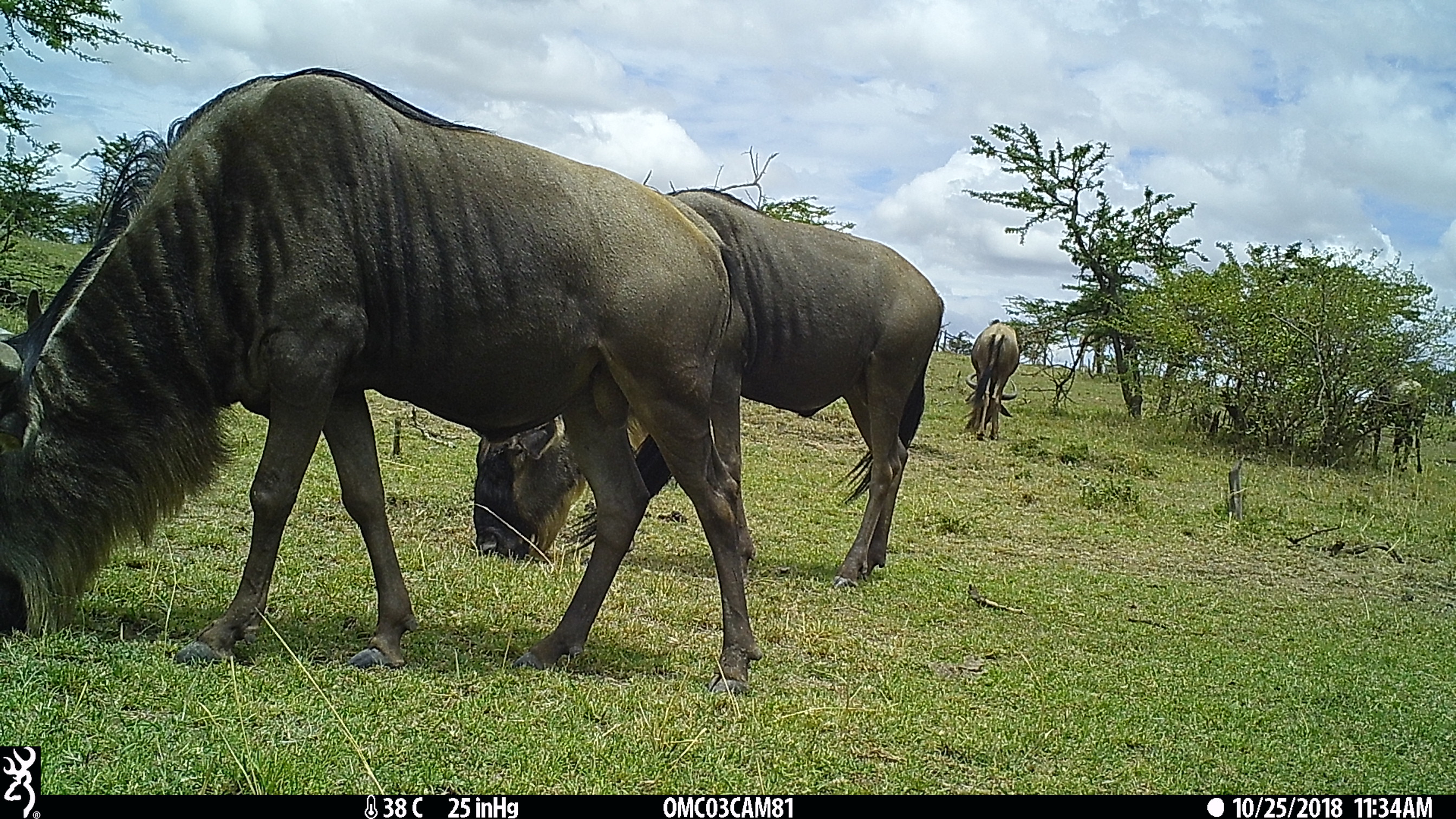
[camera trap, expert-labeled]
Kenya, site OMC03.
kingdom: Animalia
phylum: Chordata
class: Mammalia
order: Artiodactyla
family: Bovidae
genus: Connochaetes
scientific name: Connochaetes taurinus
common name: blue wildebeest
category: wildebeest